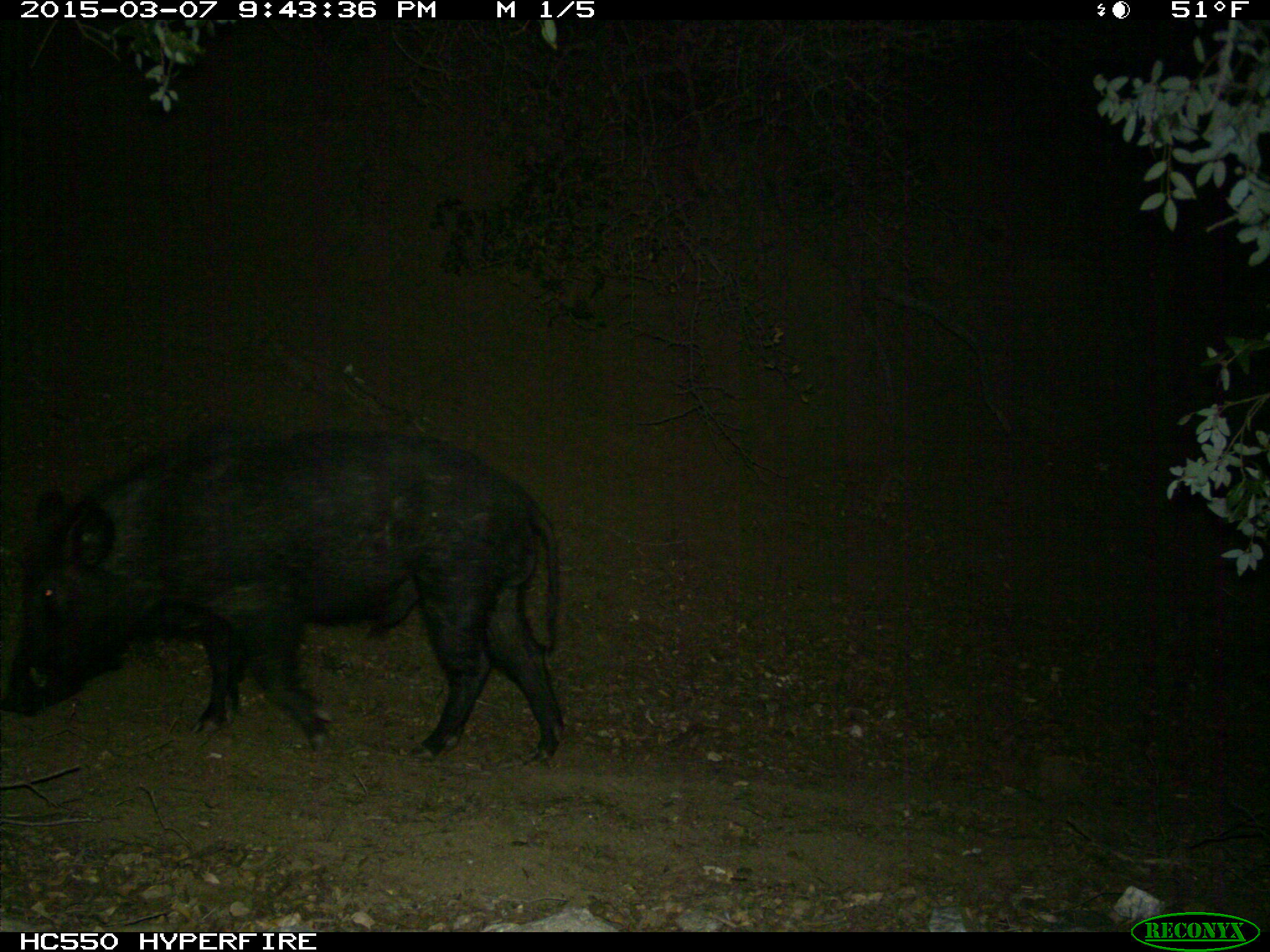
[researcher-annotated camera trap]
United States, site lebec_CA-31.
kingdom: Animalia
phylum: Chordata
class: Mammalia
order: Artiodactyla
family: Suidae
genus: Sus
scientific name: Sus scrofa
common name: wild boar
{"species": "Sus scrofa (wild boar)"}